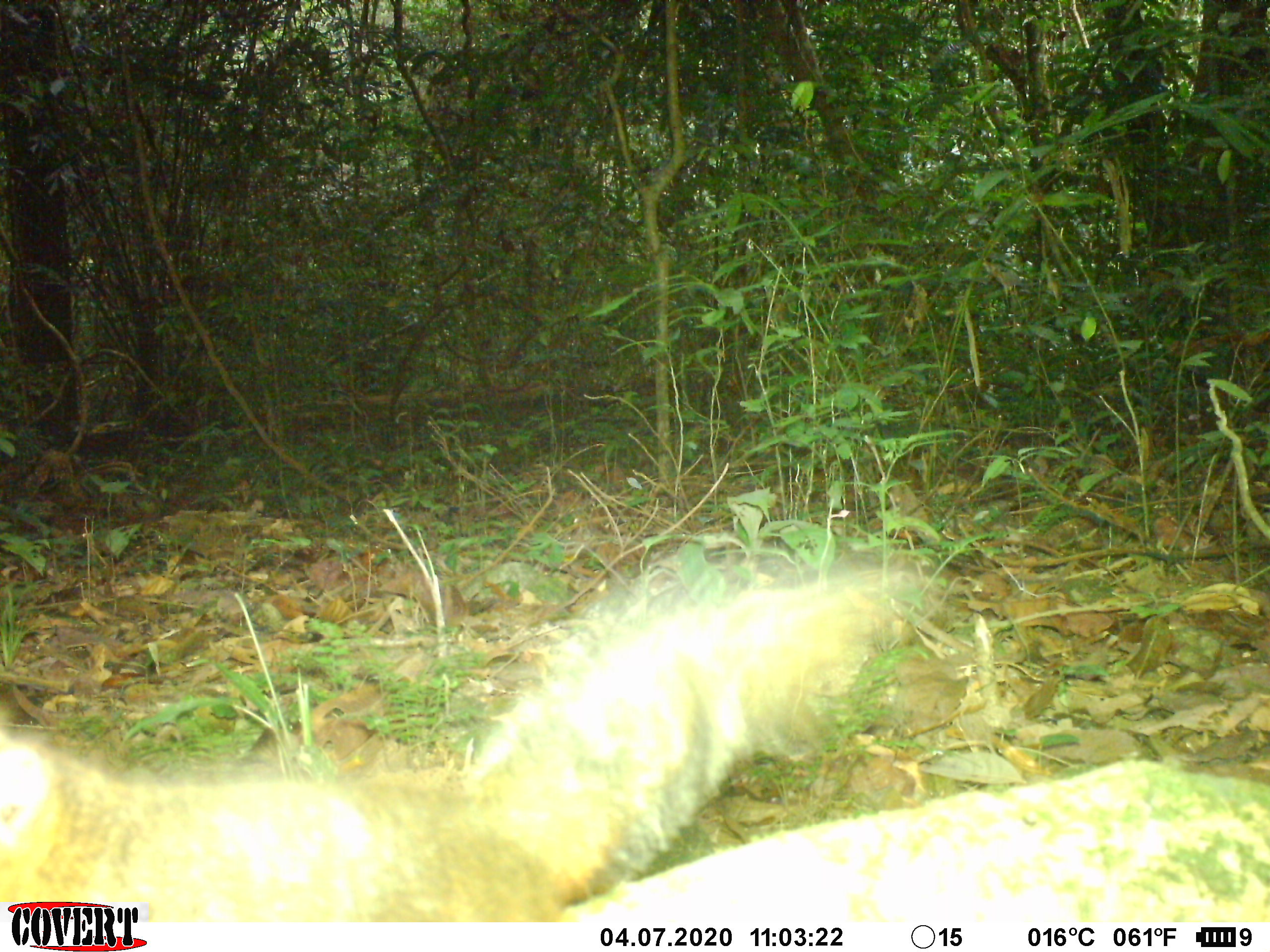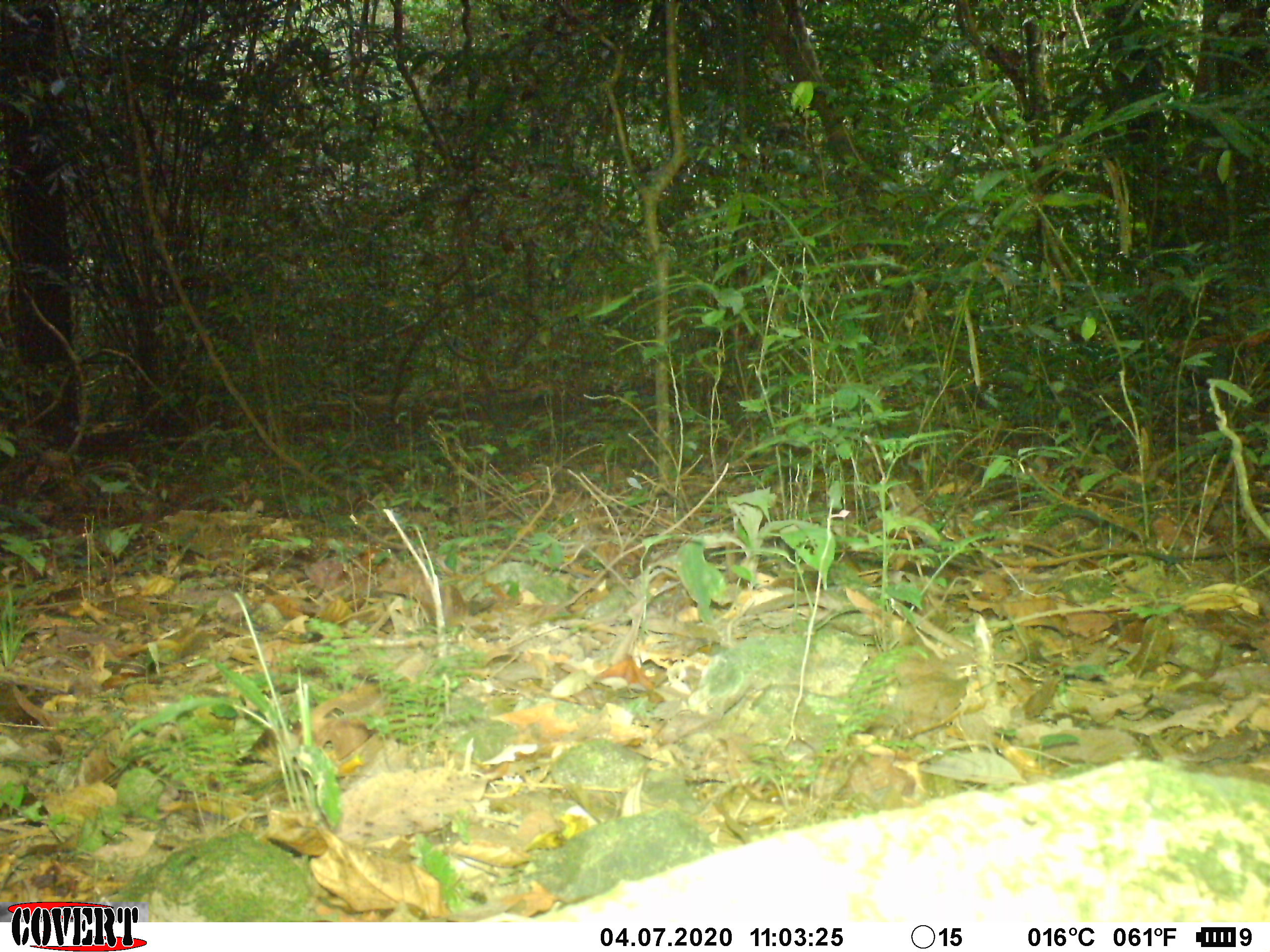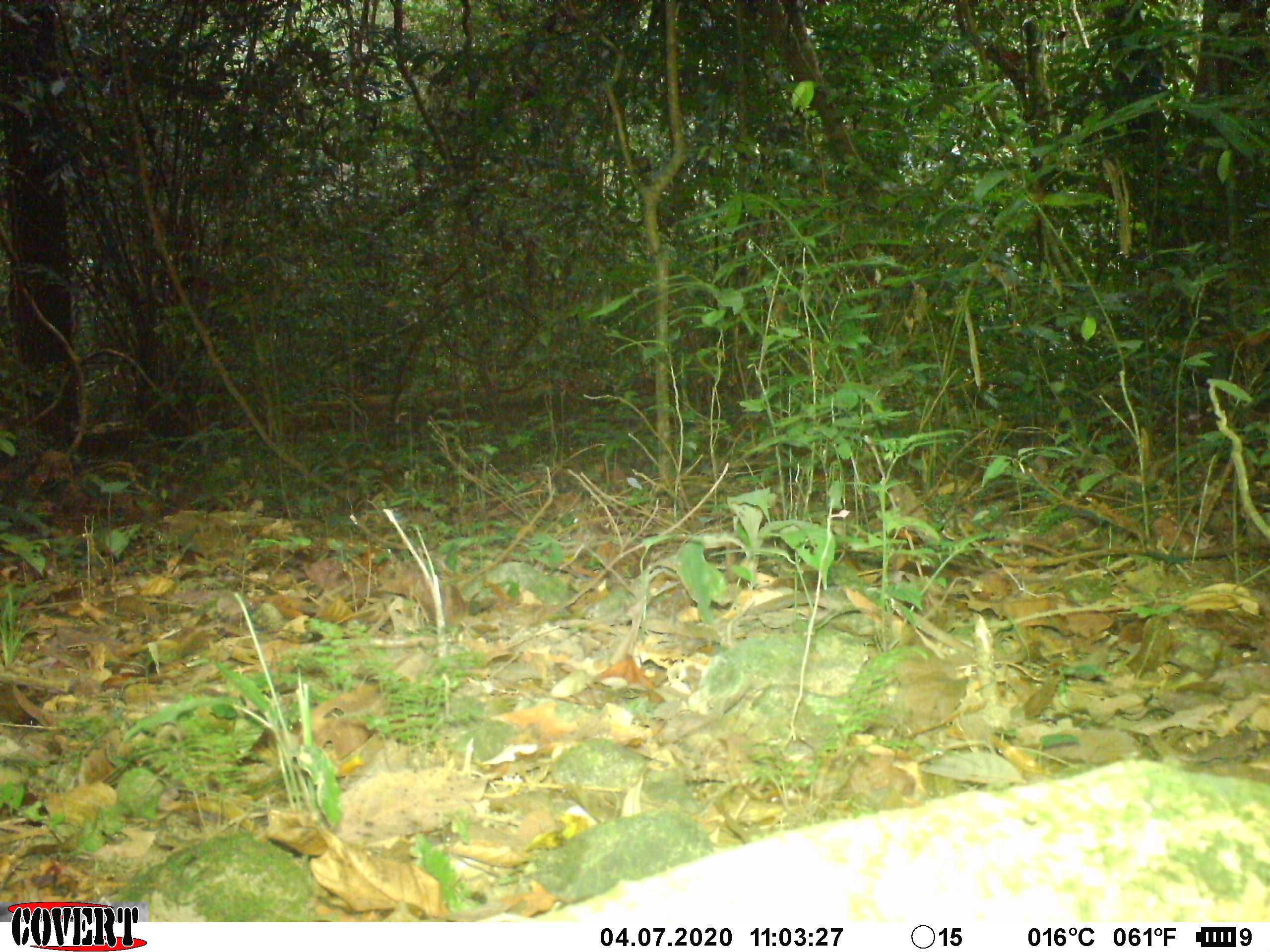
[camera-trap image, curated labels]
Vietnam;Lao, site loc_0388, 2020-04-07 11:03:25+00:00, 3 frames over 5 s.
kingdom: Animalia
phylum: Chordata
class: Mammalia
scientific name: Mammalia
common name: mammal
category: unidentified small mammal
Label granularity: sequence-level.